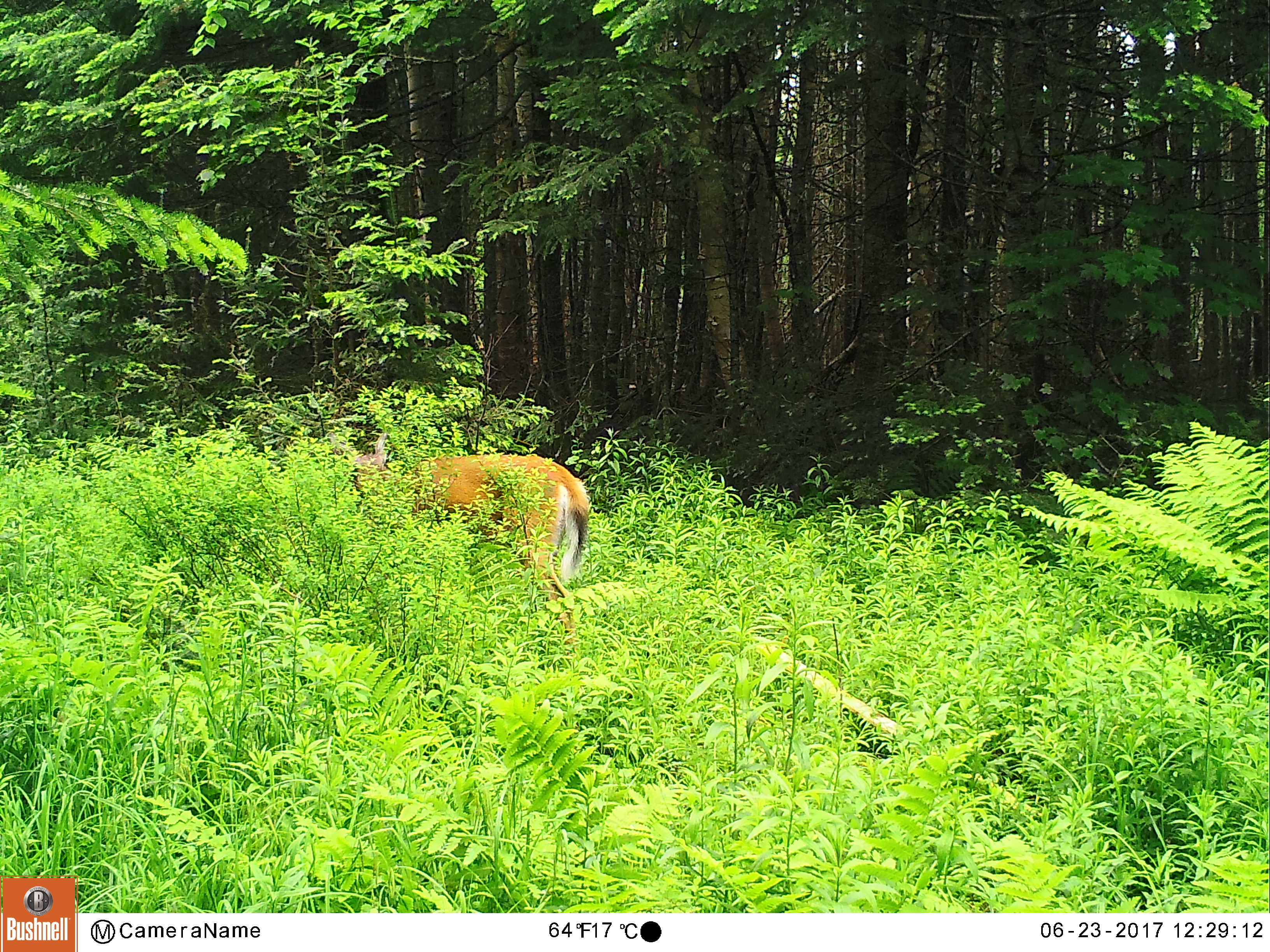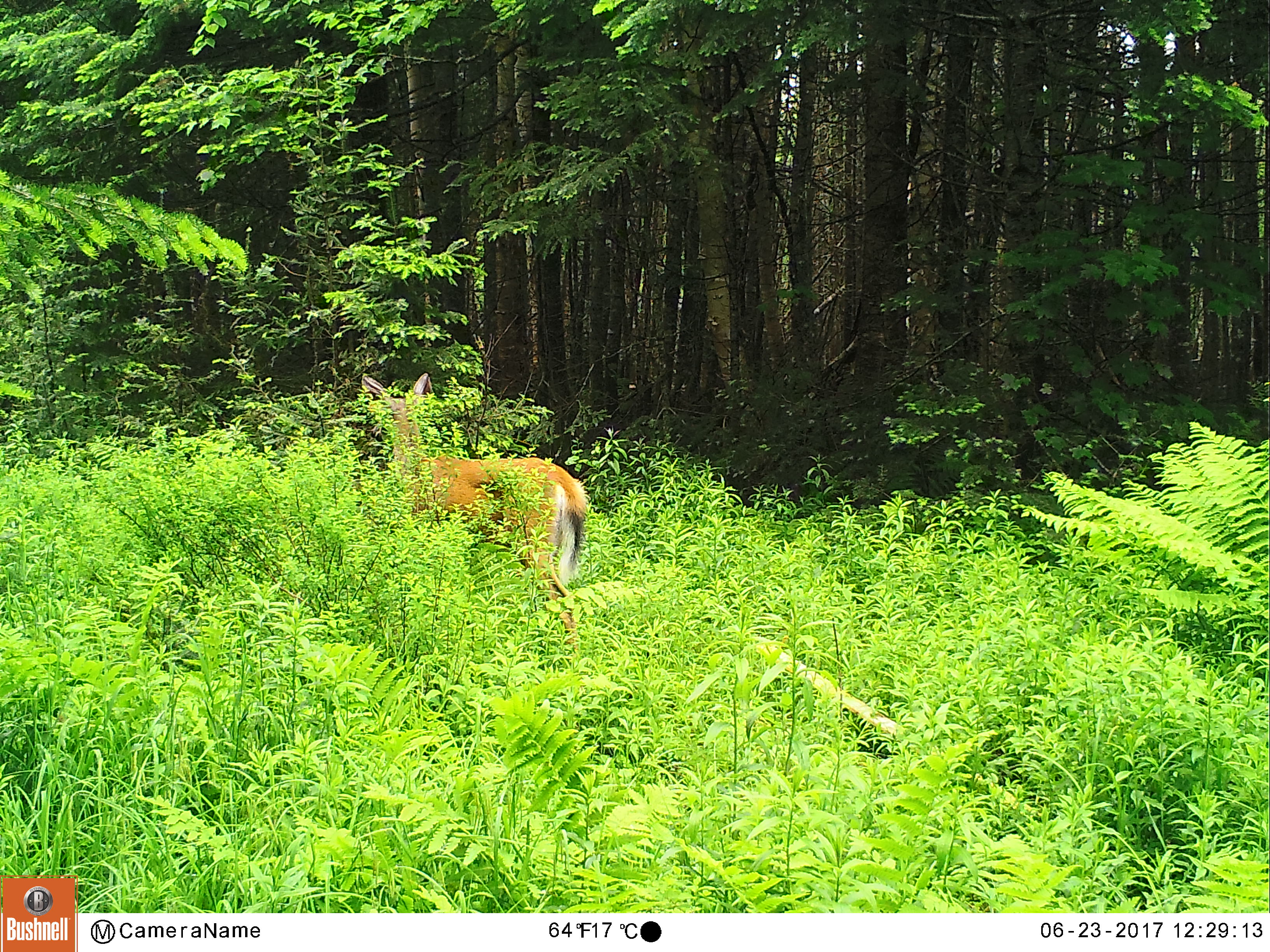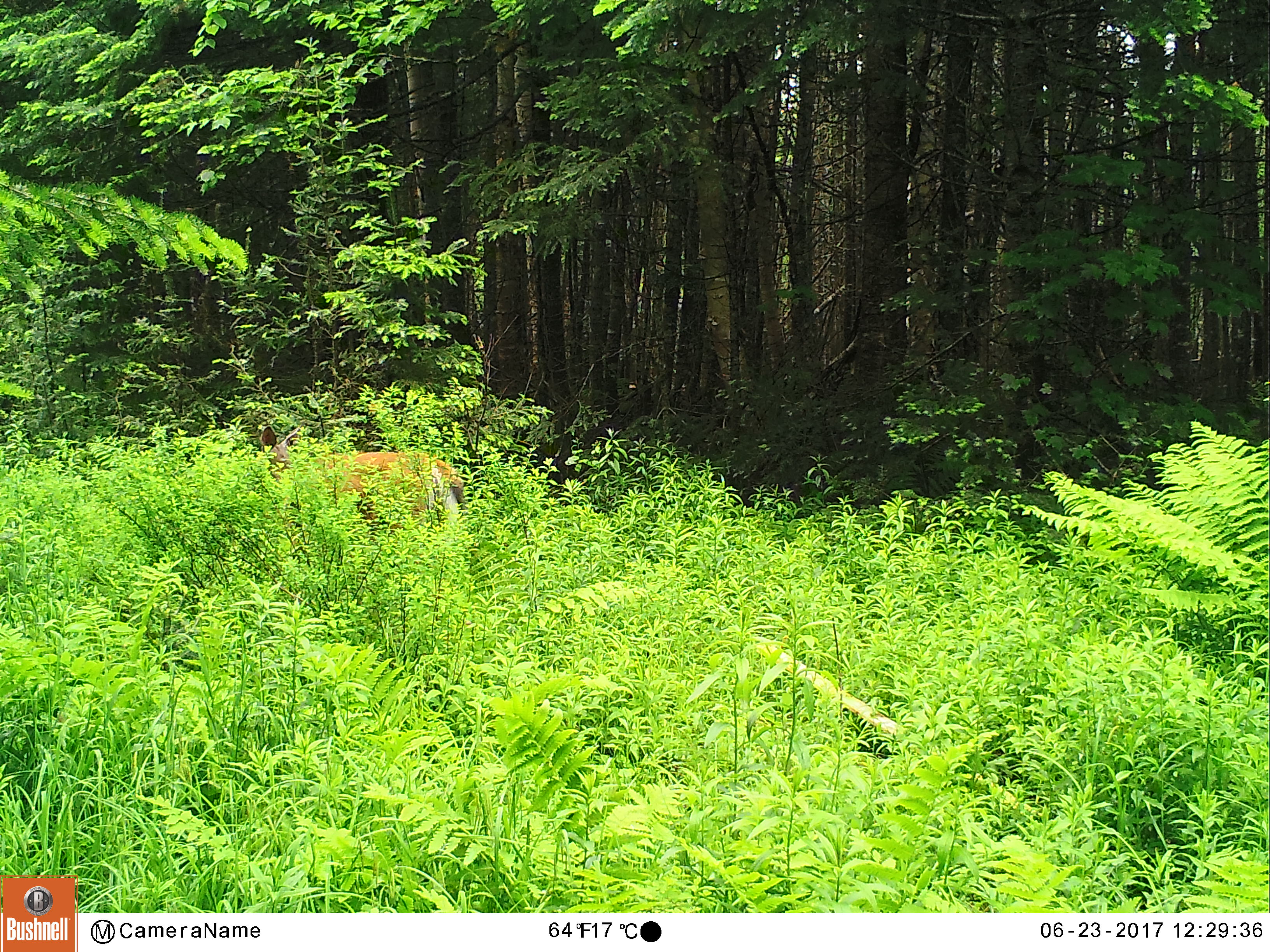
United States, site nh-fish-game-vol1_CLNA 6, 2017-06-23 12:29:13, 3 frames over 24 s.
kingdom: Animalia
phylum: Chordata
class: Mammalia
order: Artiodactyla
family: Cervidae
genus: Odocoileus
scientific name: Odocoileus virginianus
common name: white-tailed deer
White-tailed deer (Odocoileus virginianus).